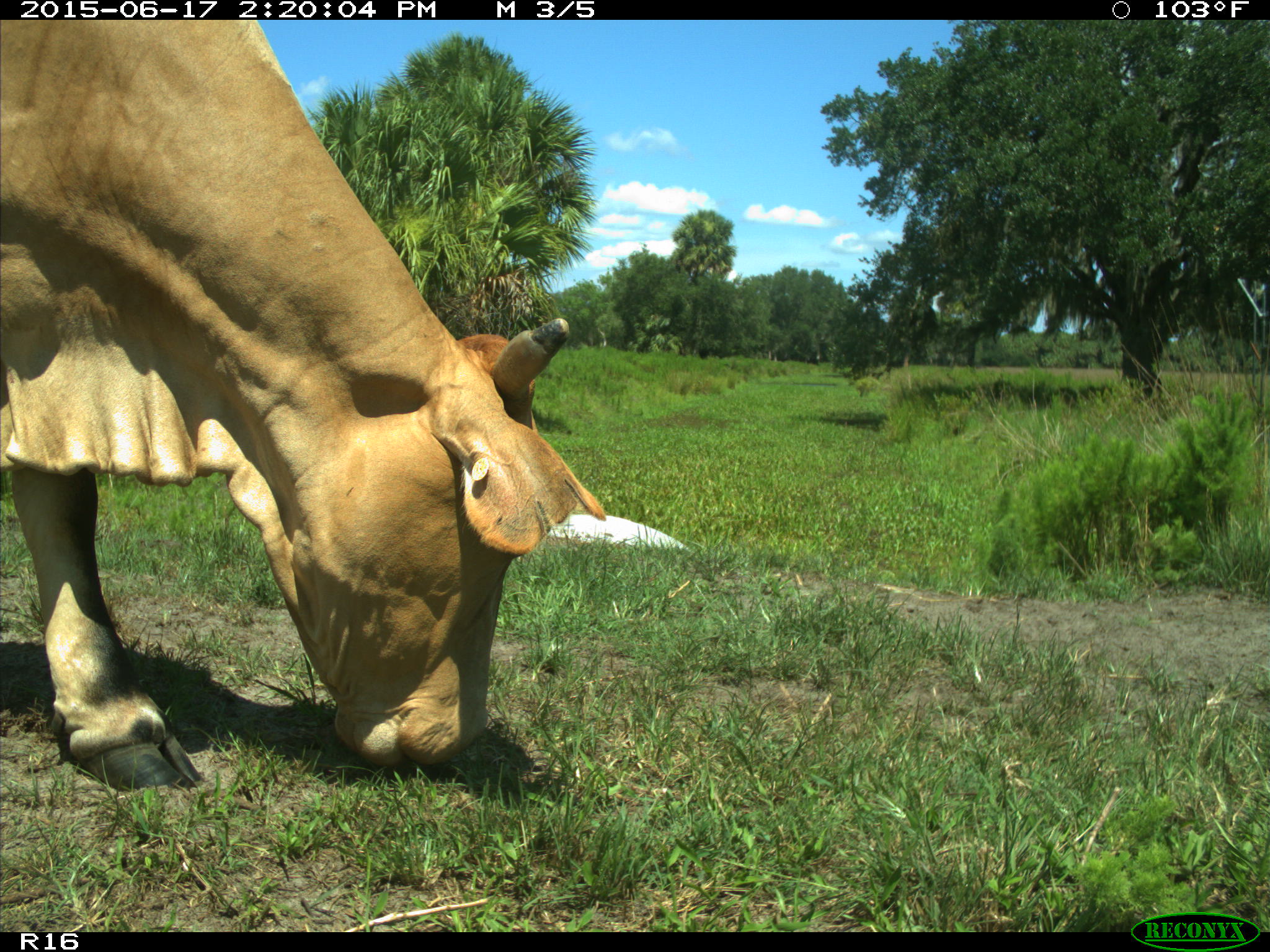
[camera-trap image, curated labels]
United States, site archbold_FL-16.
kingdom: Animalia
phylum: Chordata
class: Mammalia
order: Artiodactyla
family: Bovidae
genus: Bos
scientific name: Bos taurus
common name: domestic cow